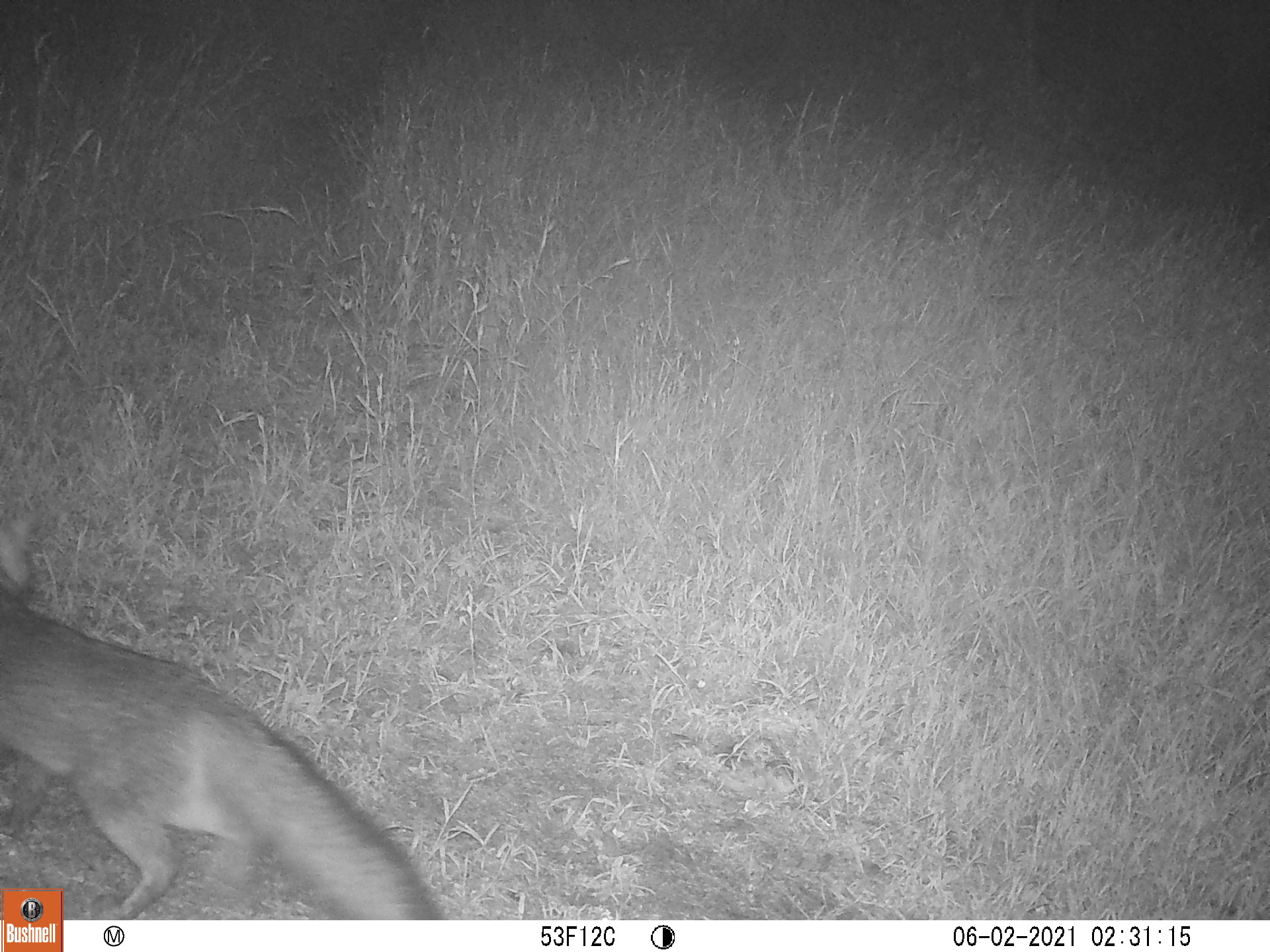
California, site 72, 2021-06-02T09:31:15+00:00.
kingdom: Animalia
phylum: Chordata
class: Mammalia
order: Carnivora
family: Canidae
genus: Urocyon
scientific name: Urocyon cinereoargenteus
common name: gray fox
Gray fox (Urocyon cinereoargenteus).